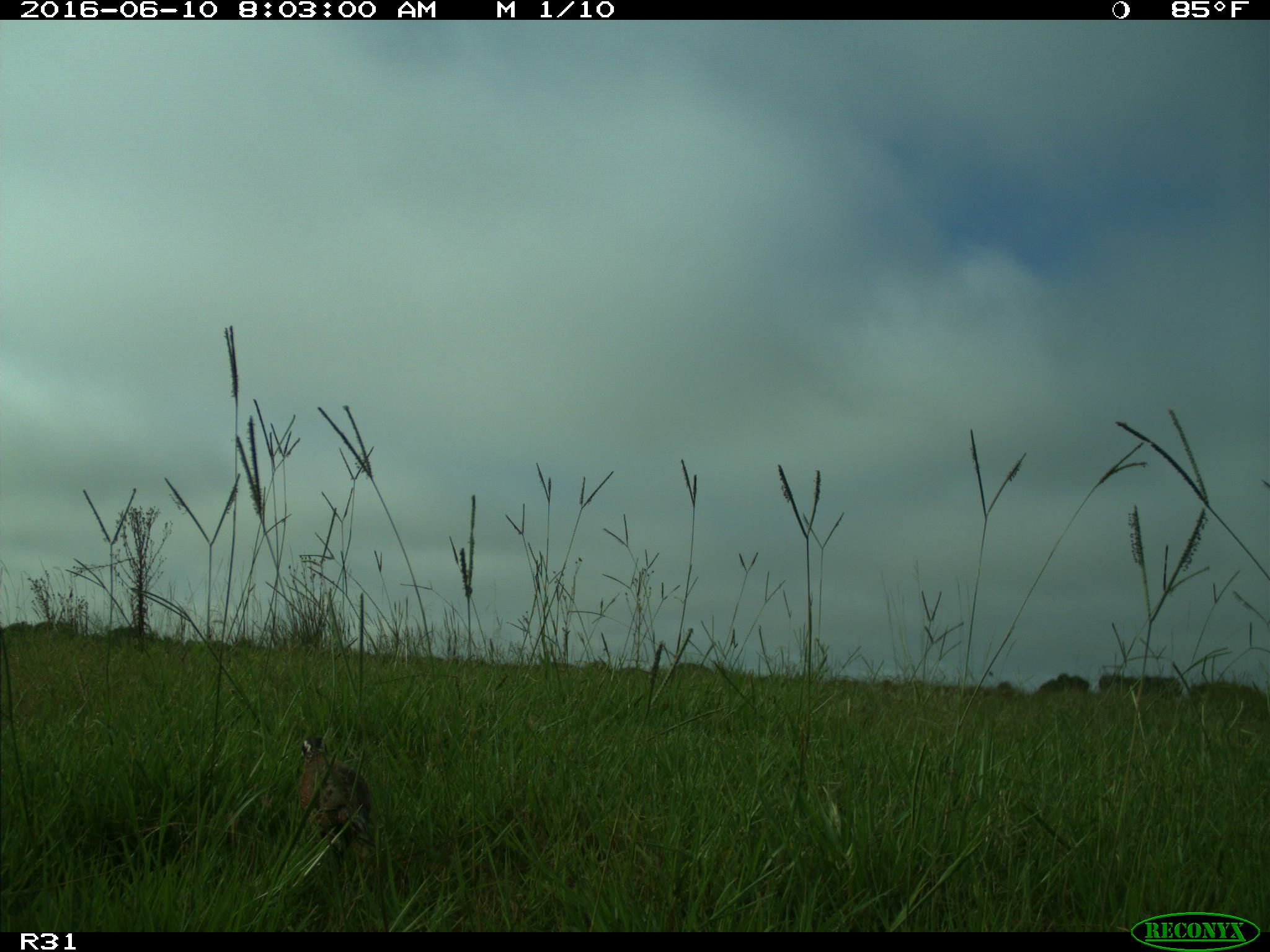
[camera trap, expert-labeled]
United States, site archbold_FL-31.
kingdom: Animalia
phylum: Chordata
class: Aves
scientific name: Aves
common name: birds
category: unidentified bird